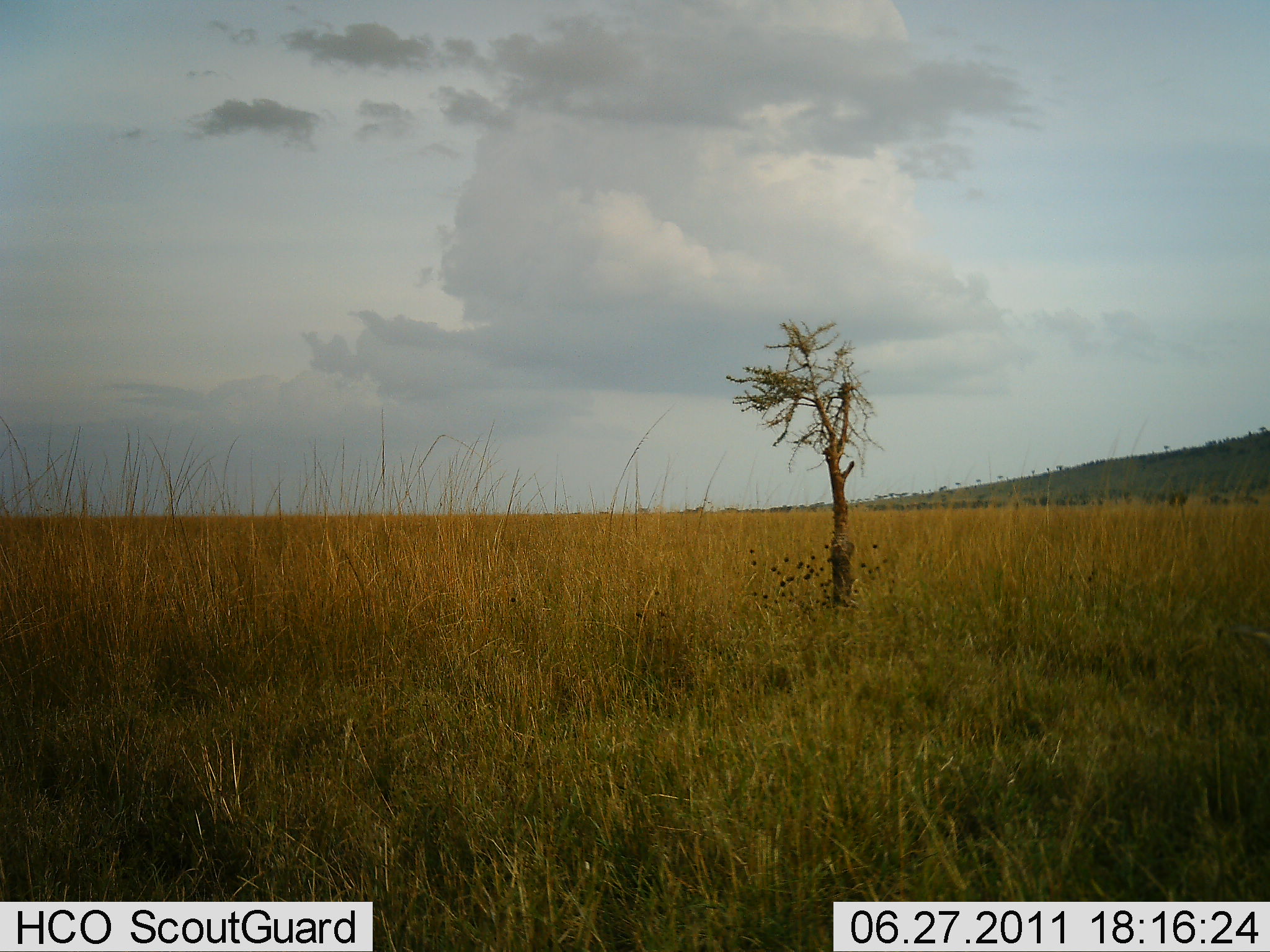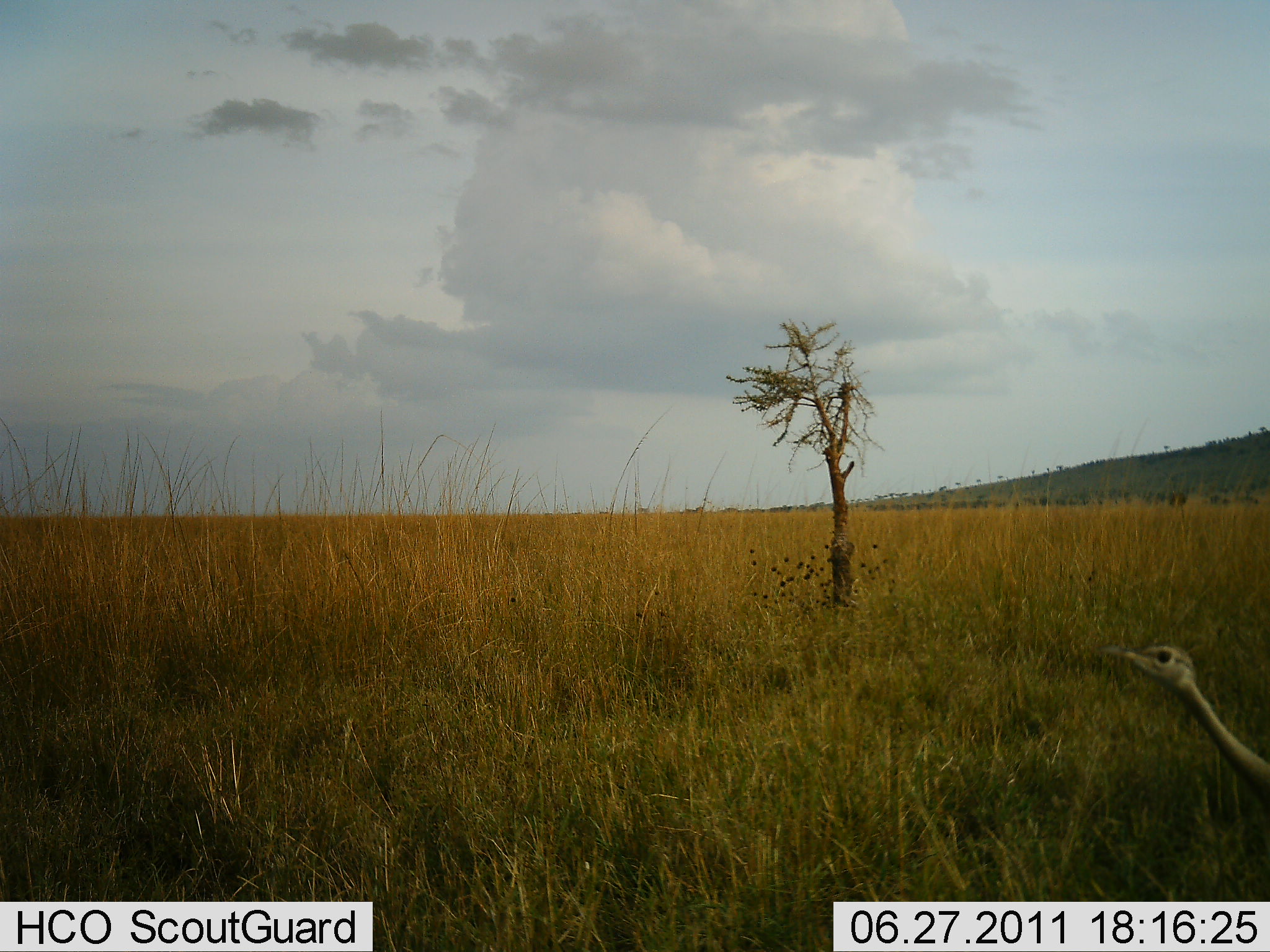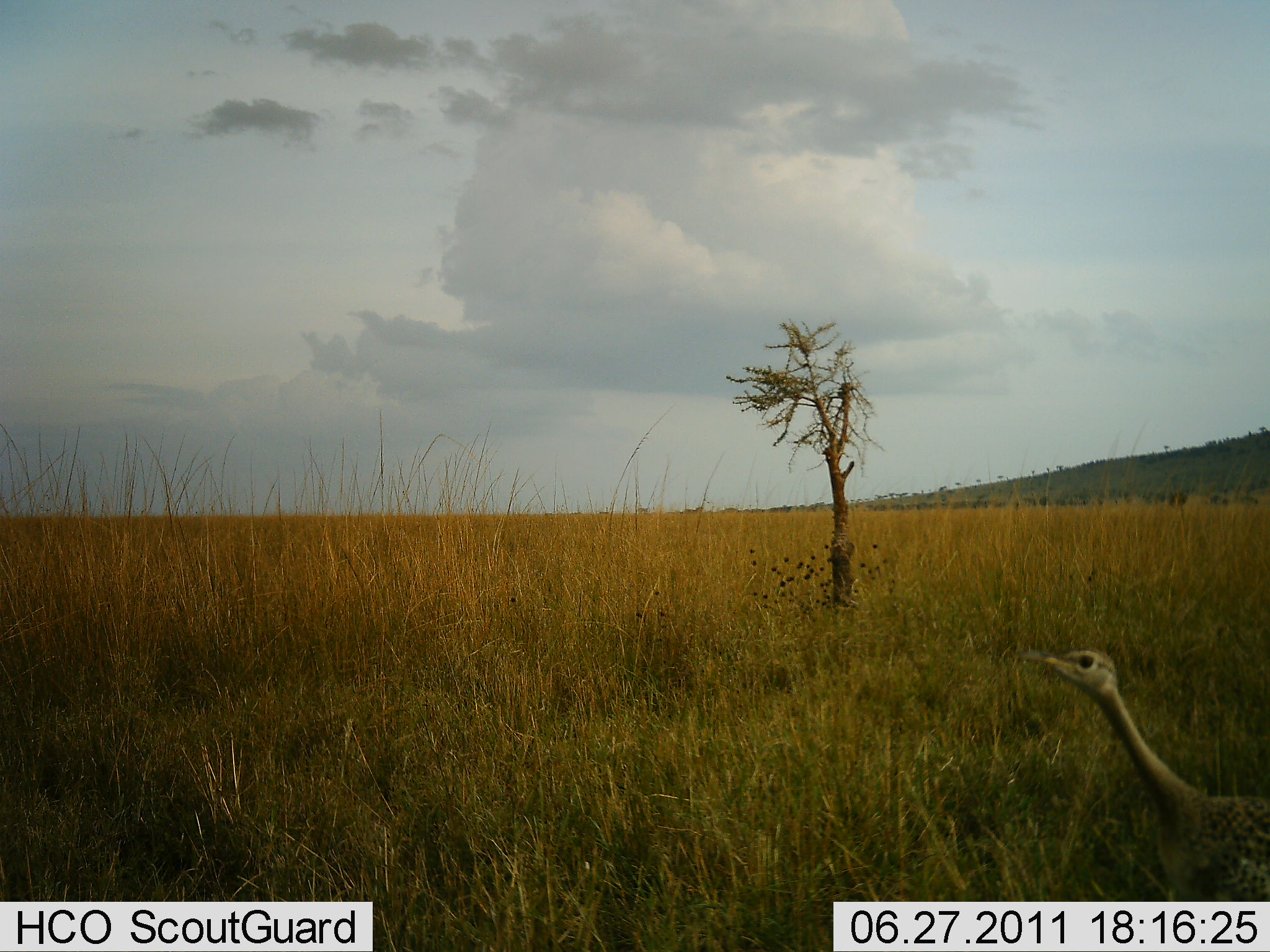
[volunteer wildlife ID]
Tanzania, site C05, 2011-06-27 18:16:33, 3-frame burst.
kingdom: Animalia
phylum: Chordata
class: Aves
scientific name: Aves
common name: bird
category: otherbird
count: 1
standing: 45%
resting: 0%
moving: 55%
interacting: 0%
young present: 0%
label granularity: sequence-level